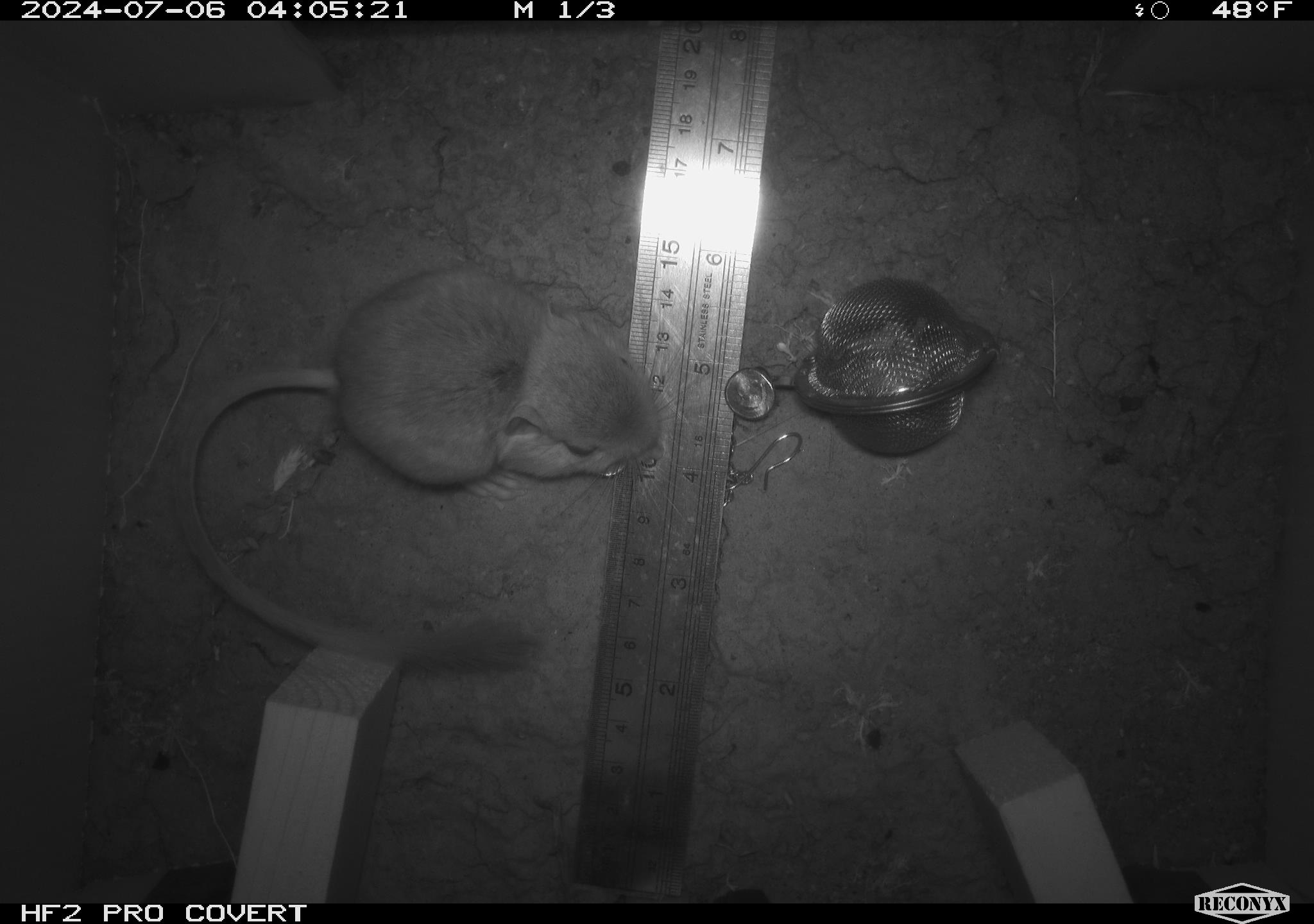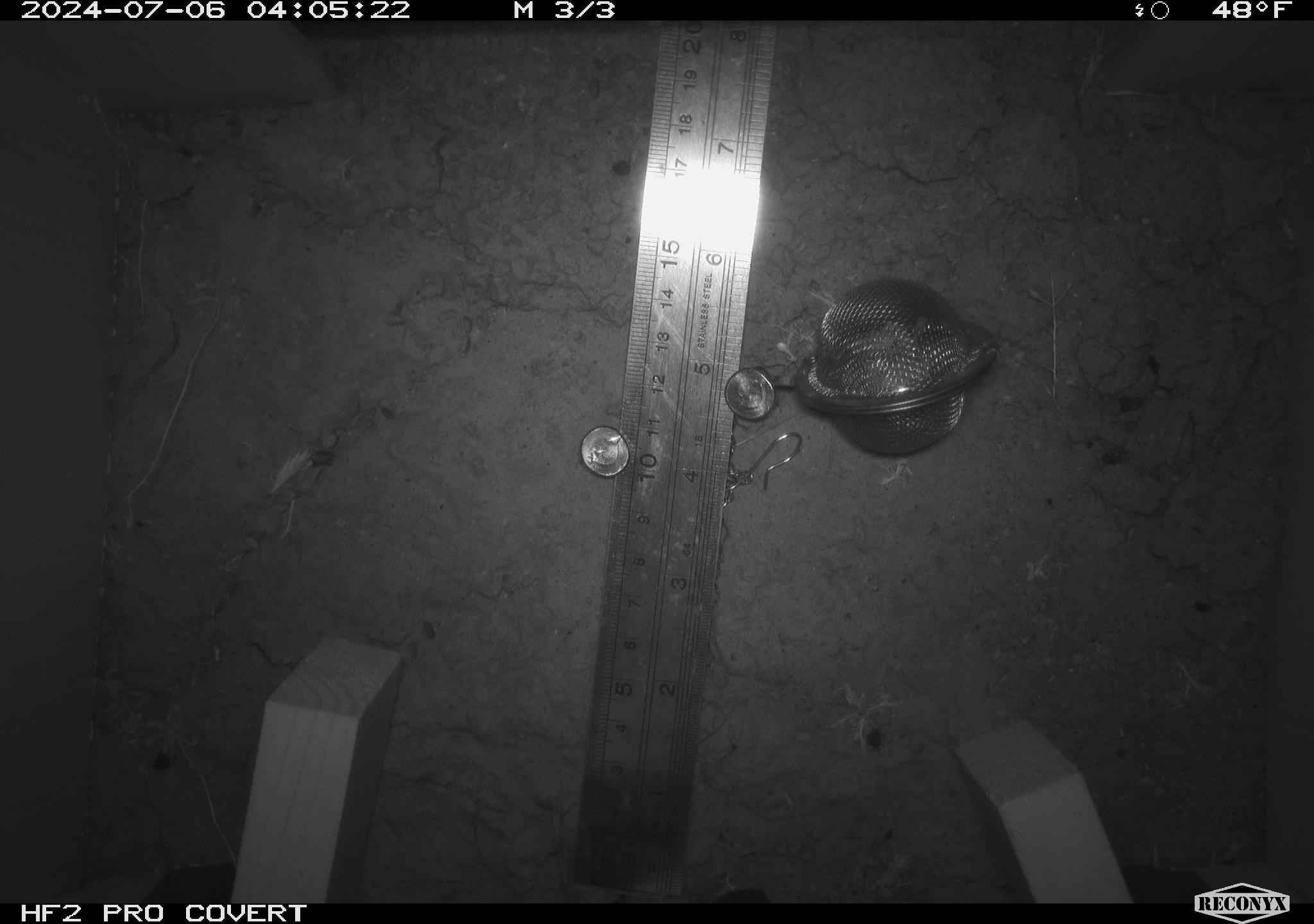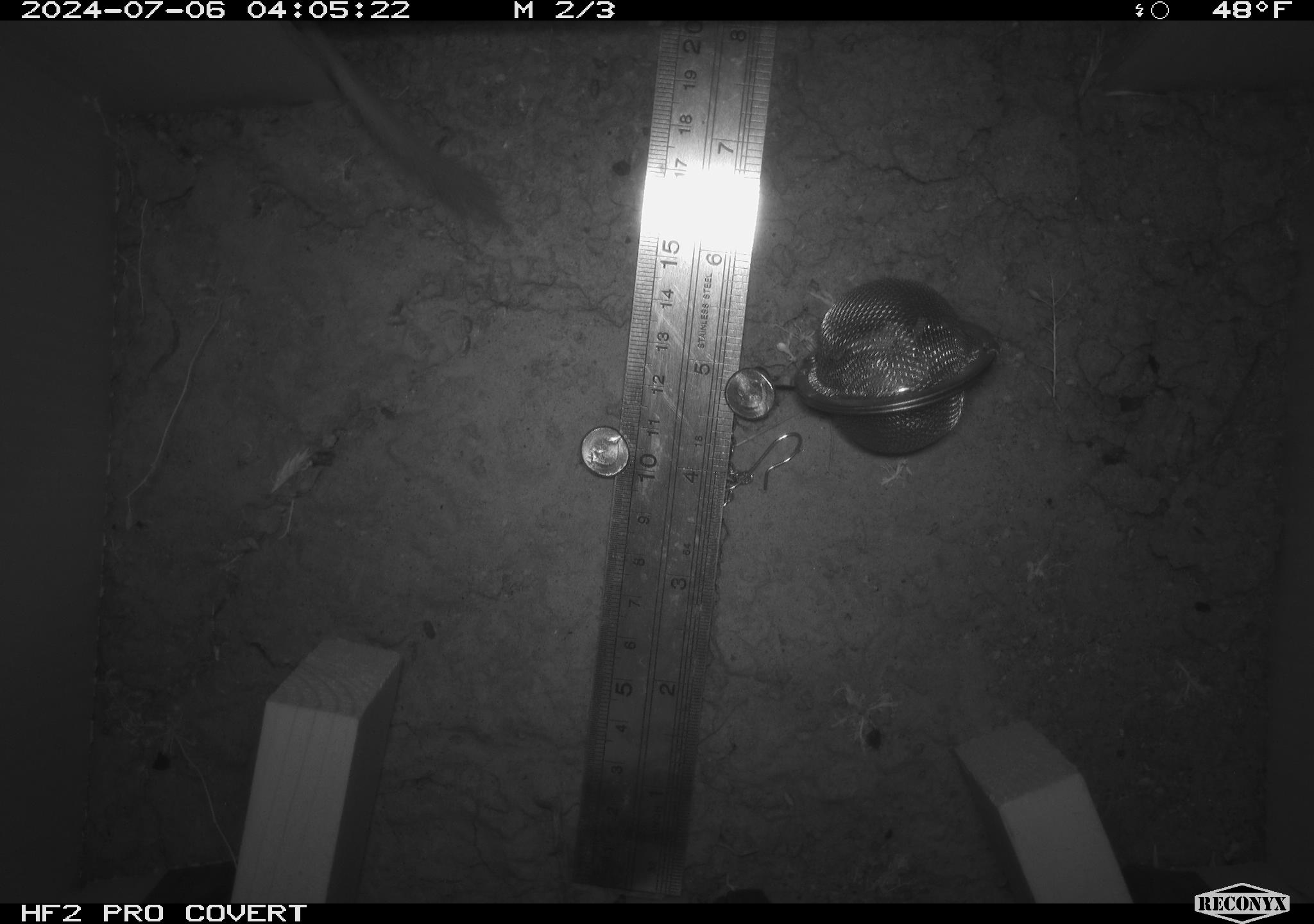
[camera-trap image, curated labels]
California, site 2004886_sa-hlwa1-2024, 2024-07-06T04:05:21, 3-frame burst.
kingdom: Animalia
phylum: Chordata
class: Mammalia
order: Rodentia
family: Heteromyidae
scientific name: Heteromyidae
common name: kangaroo rats and pocket mice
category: heteromyidae family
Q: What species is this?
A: Heteromyidae family (kangaroo rats and pocket mice) (Heteromyidae).